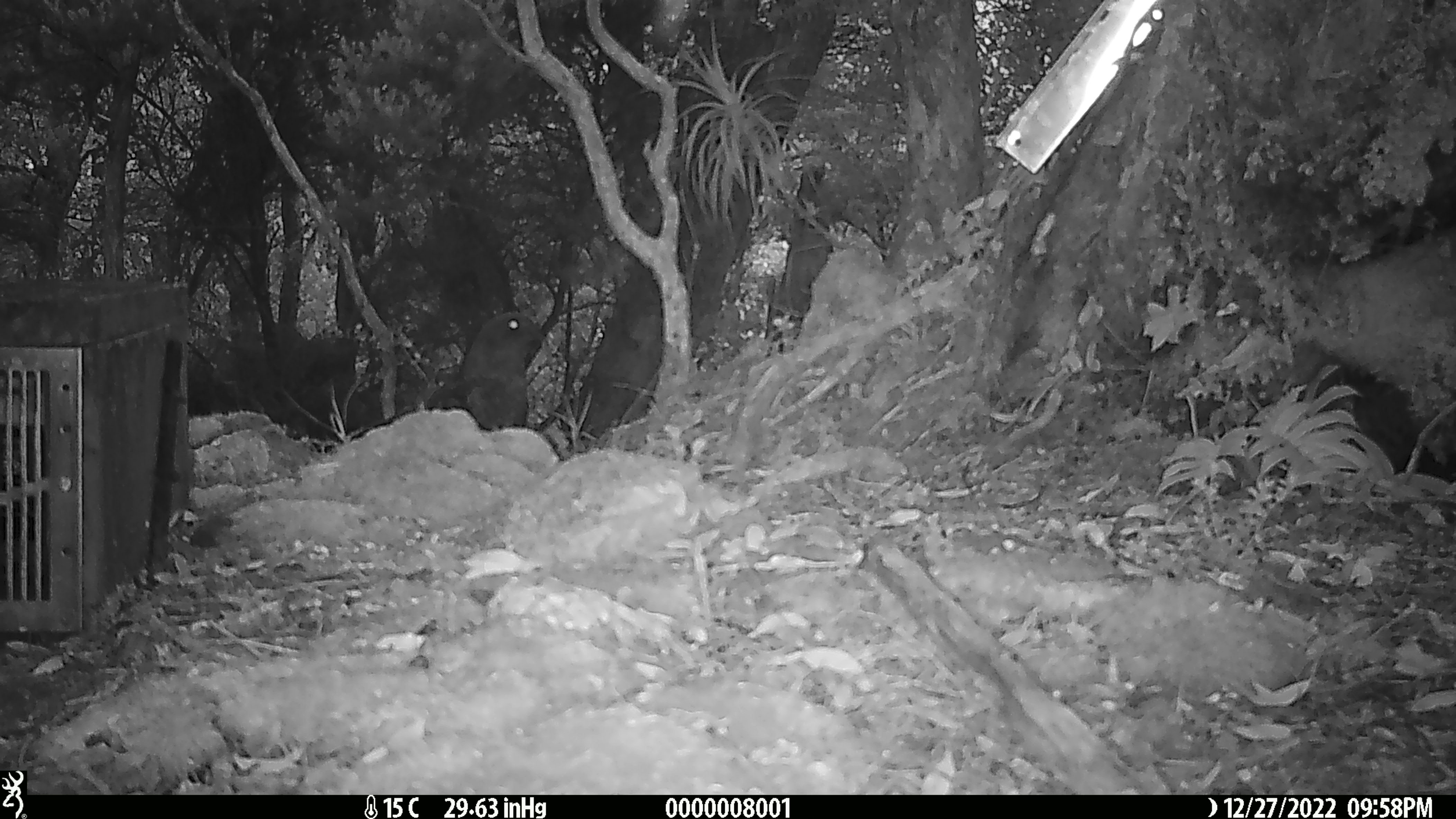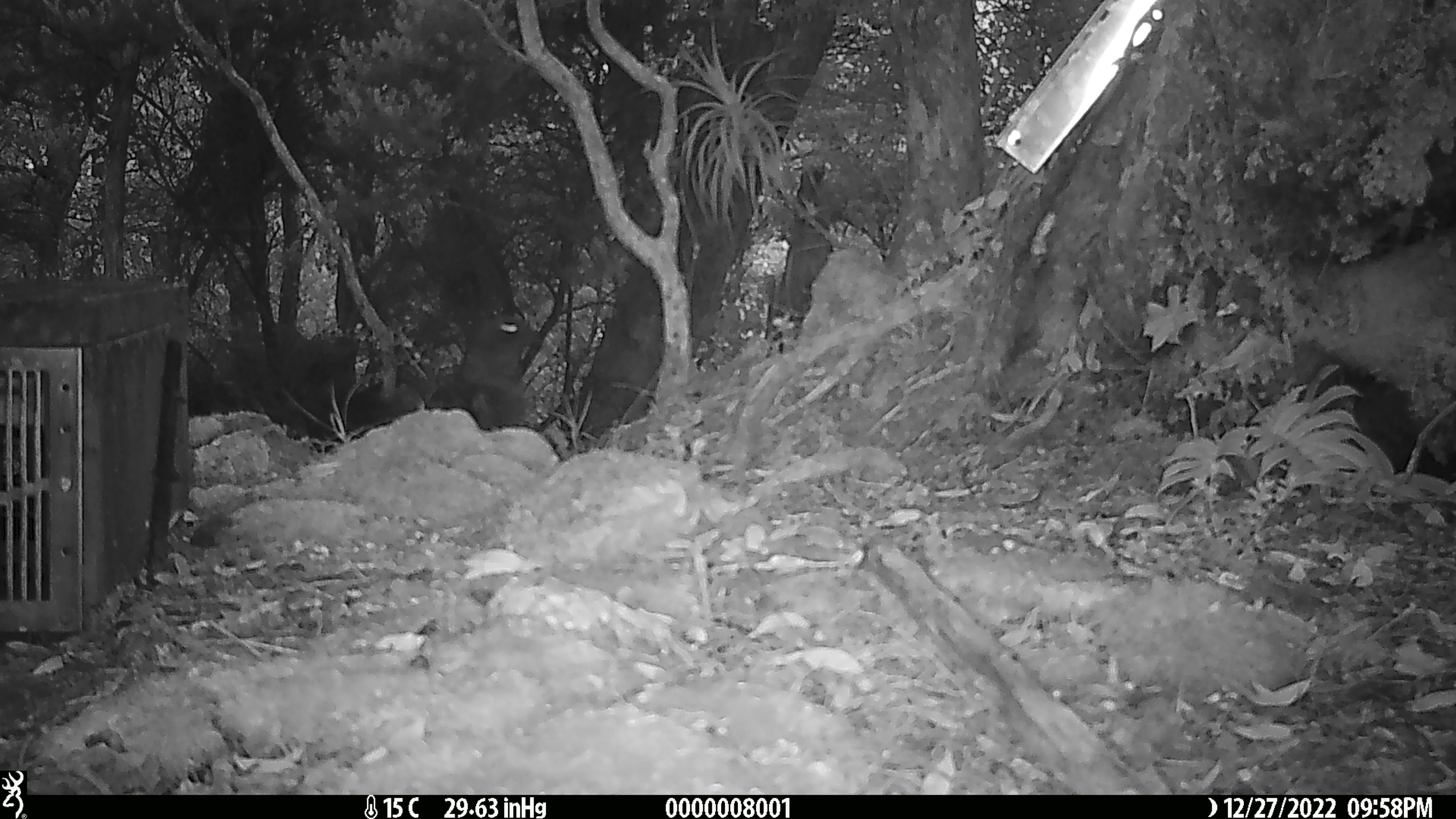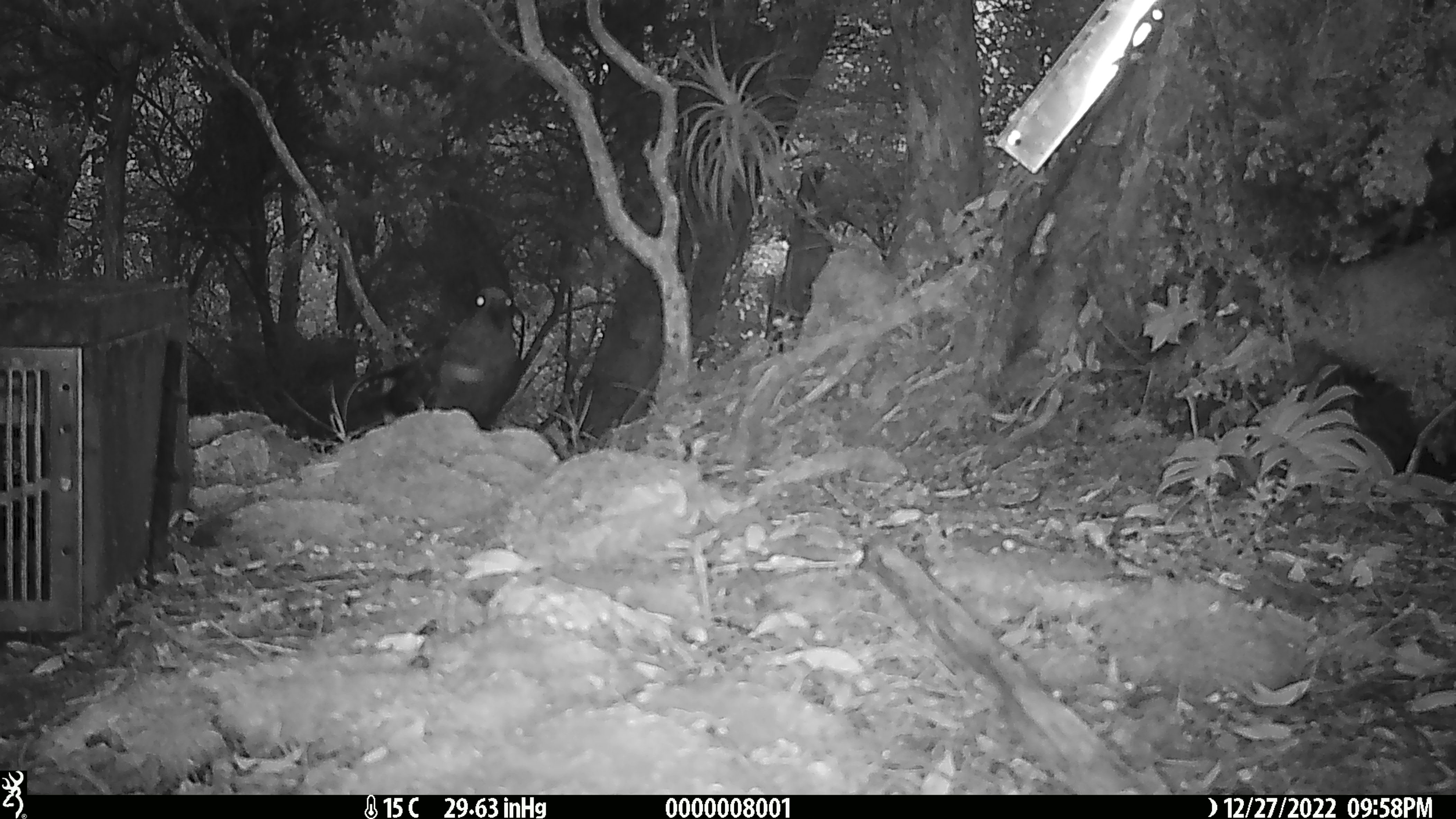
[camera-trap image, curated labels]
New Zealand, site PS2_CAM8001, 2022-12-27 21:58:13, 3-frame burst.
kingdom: Animalia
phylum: Chordata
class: Aves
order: Psittaciformes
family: Strigopidae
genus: Nestor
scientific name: Nestor notabilis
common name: kea